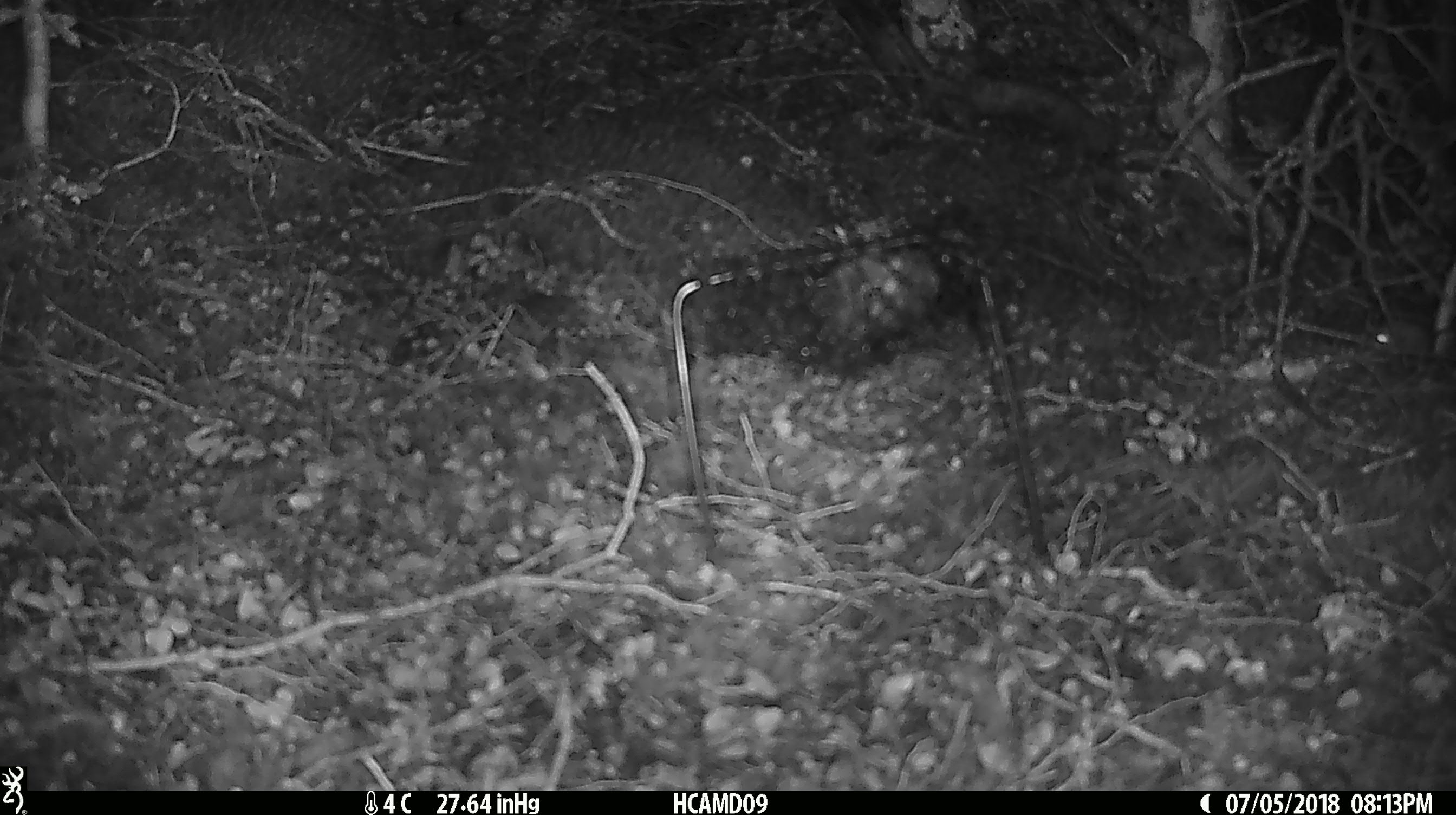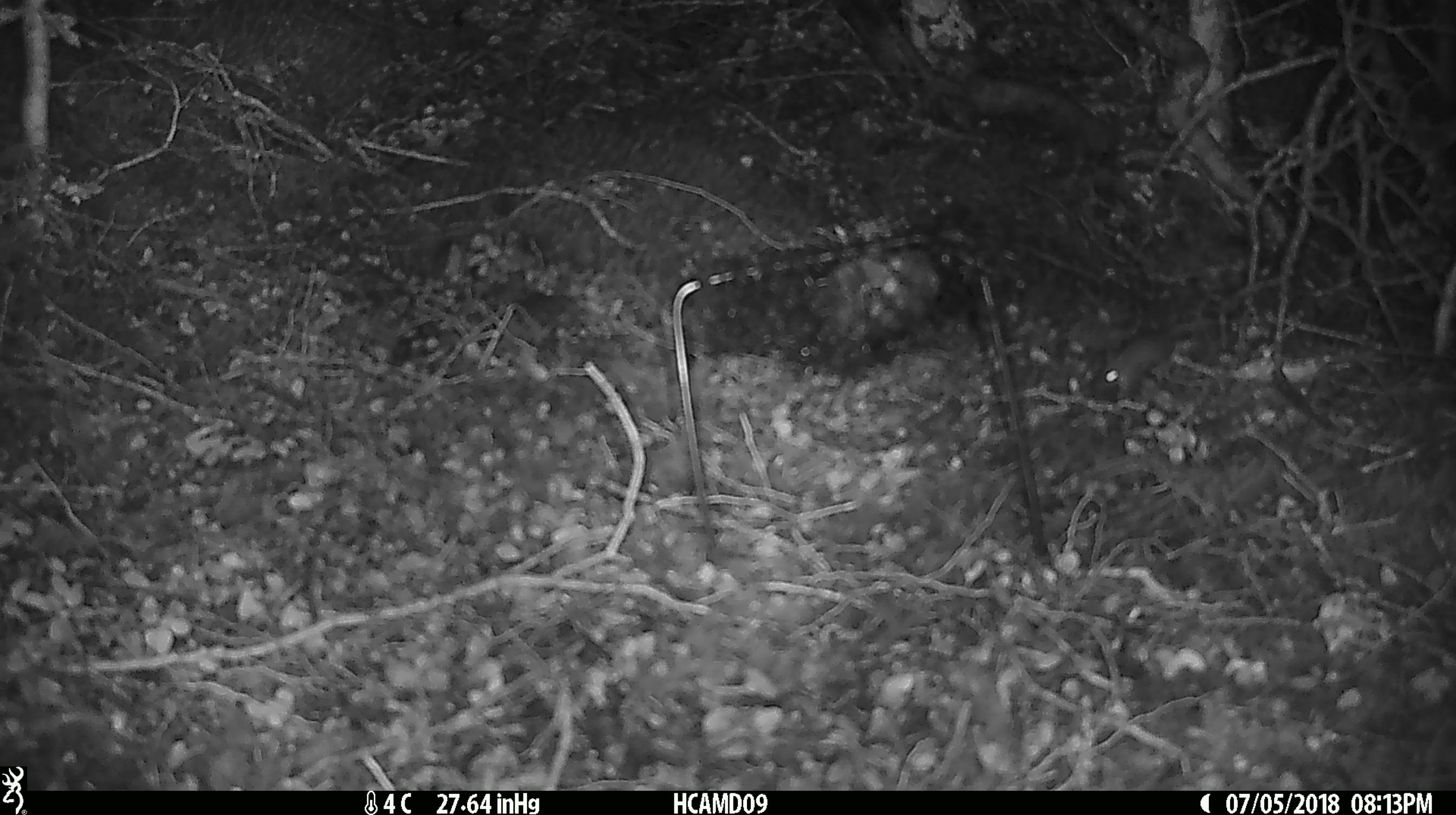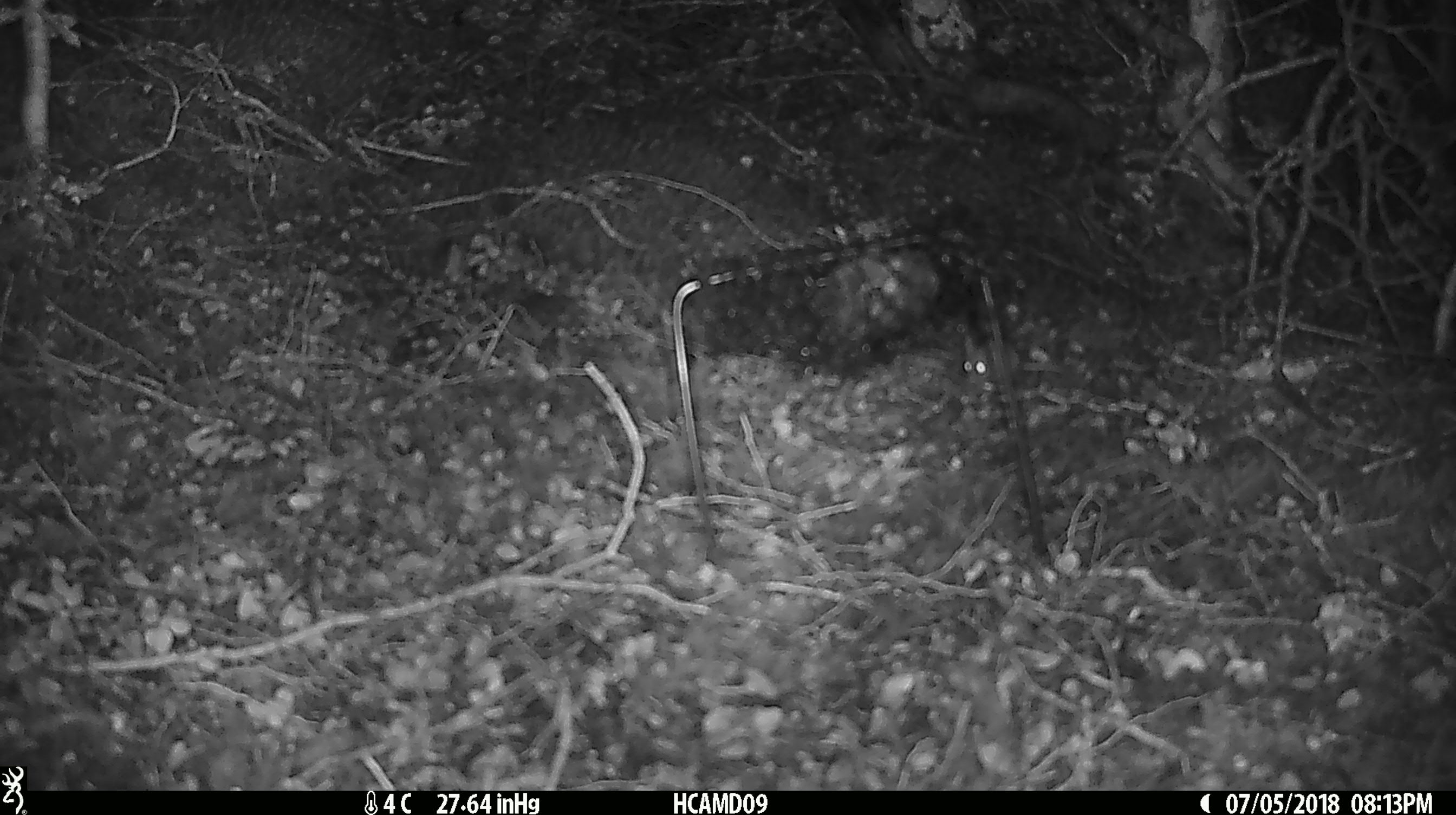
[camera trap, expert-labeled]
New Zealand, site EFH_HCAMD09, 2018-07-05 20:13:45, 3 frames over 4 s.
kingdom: Animalia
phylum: Chordata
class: Mammalia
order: Rodentia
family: Muridae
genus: Mus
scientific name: Mus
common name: mouse